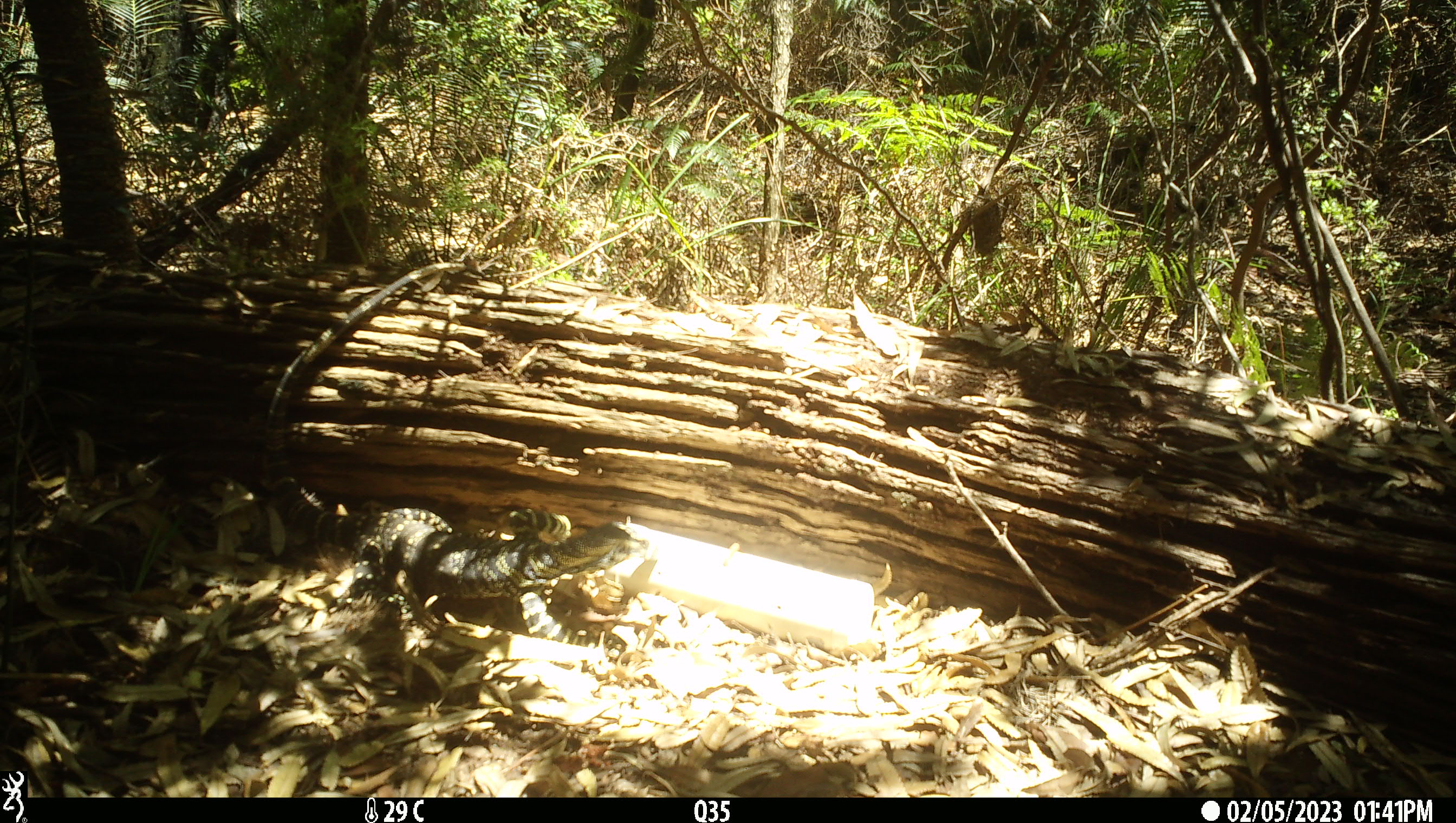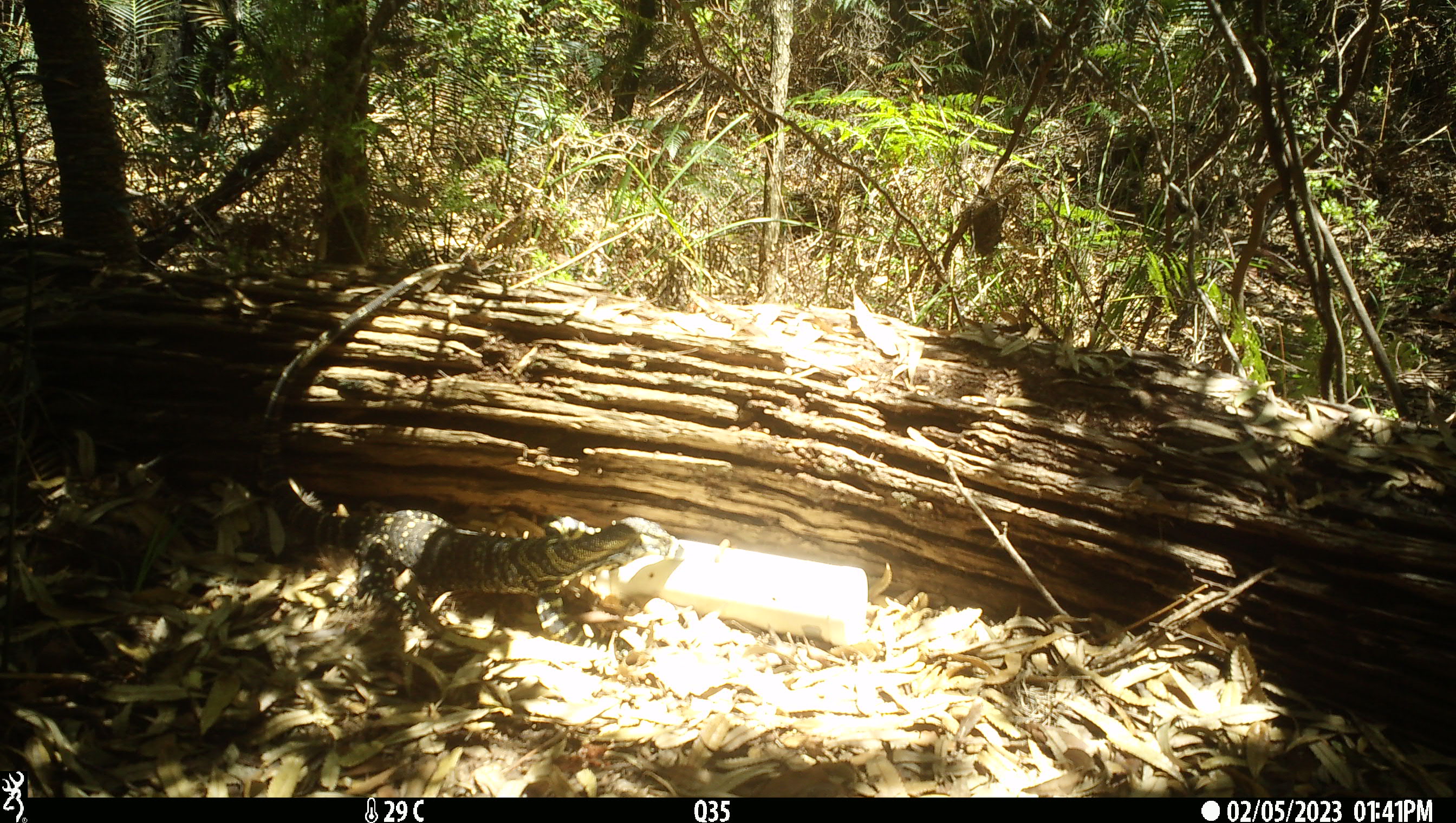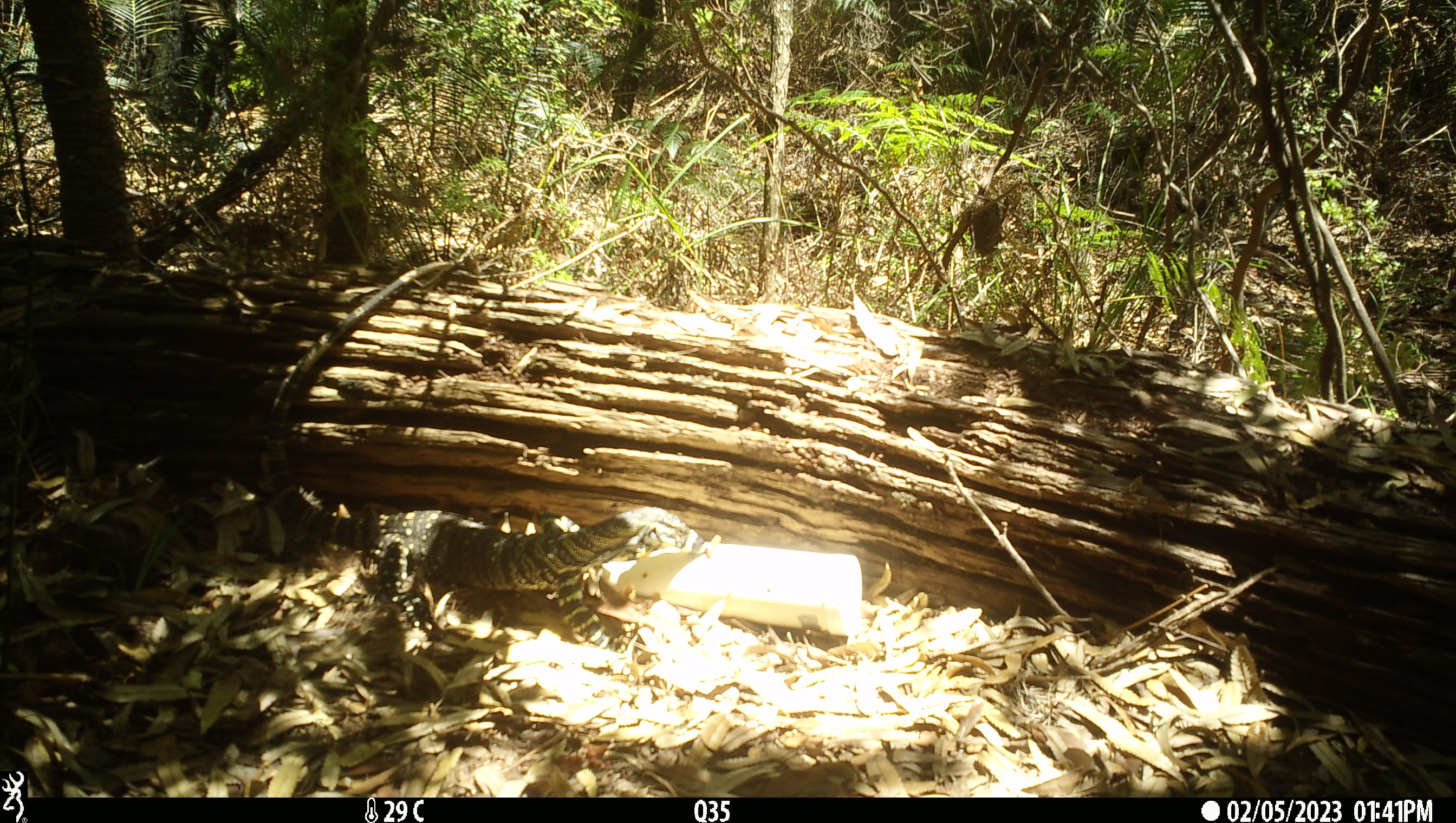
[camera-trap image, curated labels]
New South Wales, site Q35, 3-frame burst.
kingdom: Animalia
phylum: Chordata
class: Reptilia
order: Squamata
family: Varanidae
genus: Varanus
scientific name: Varanus varius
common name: lace monitor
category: goanna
Goanna (lace monitor) (Varanus varius).